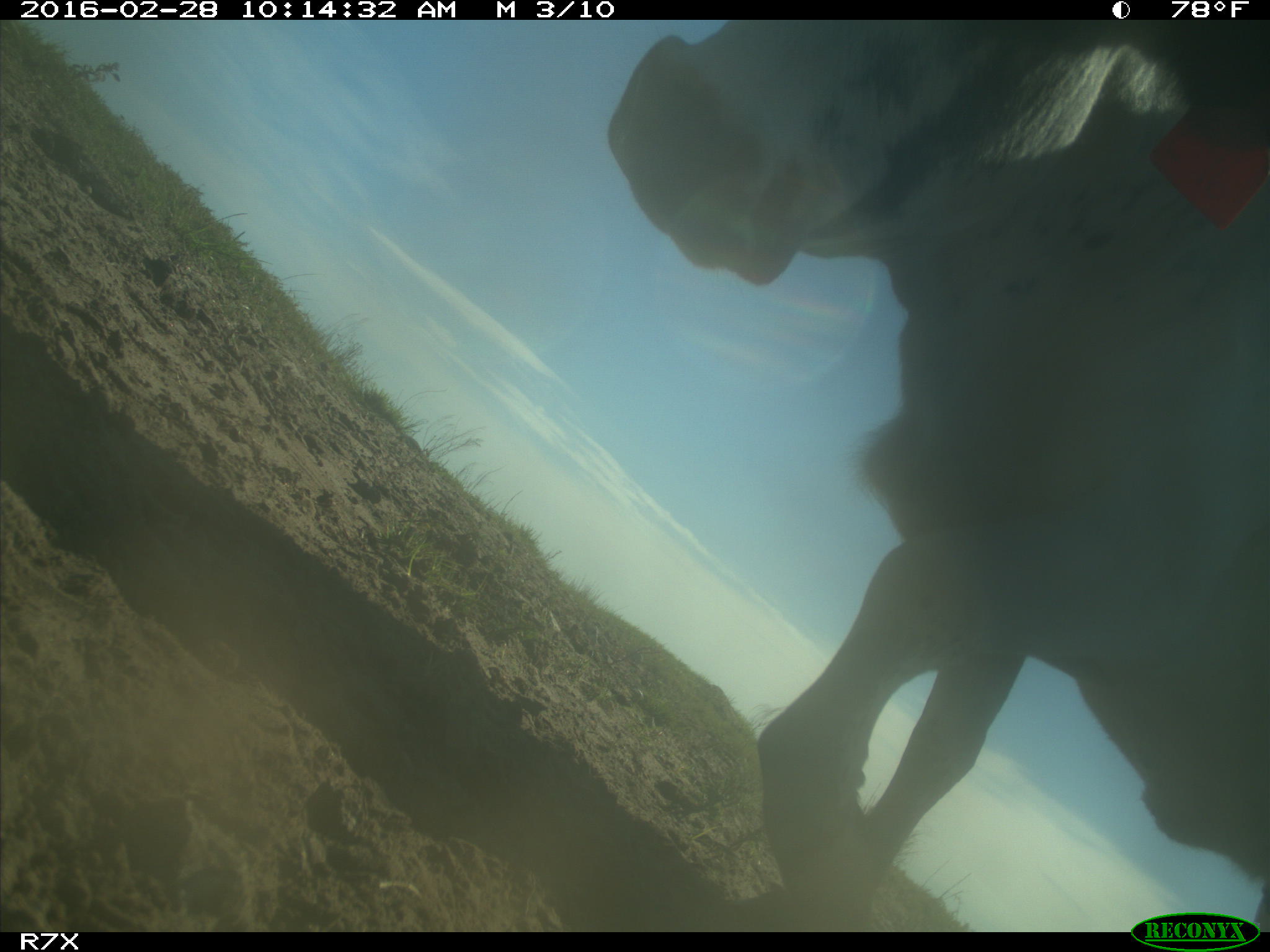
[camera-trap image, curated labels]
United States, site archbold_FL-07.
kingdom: Animalia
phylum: Chordata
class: Mammalia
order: Artiodactyla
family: Bovidae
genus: Bos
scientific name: Bos taurus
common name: domestic cow